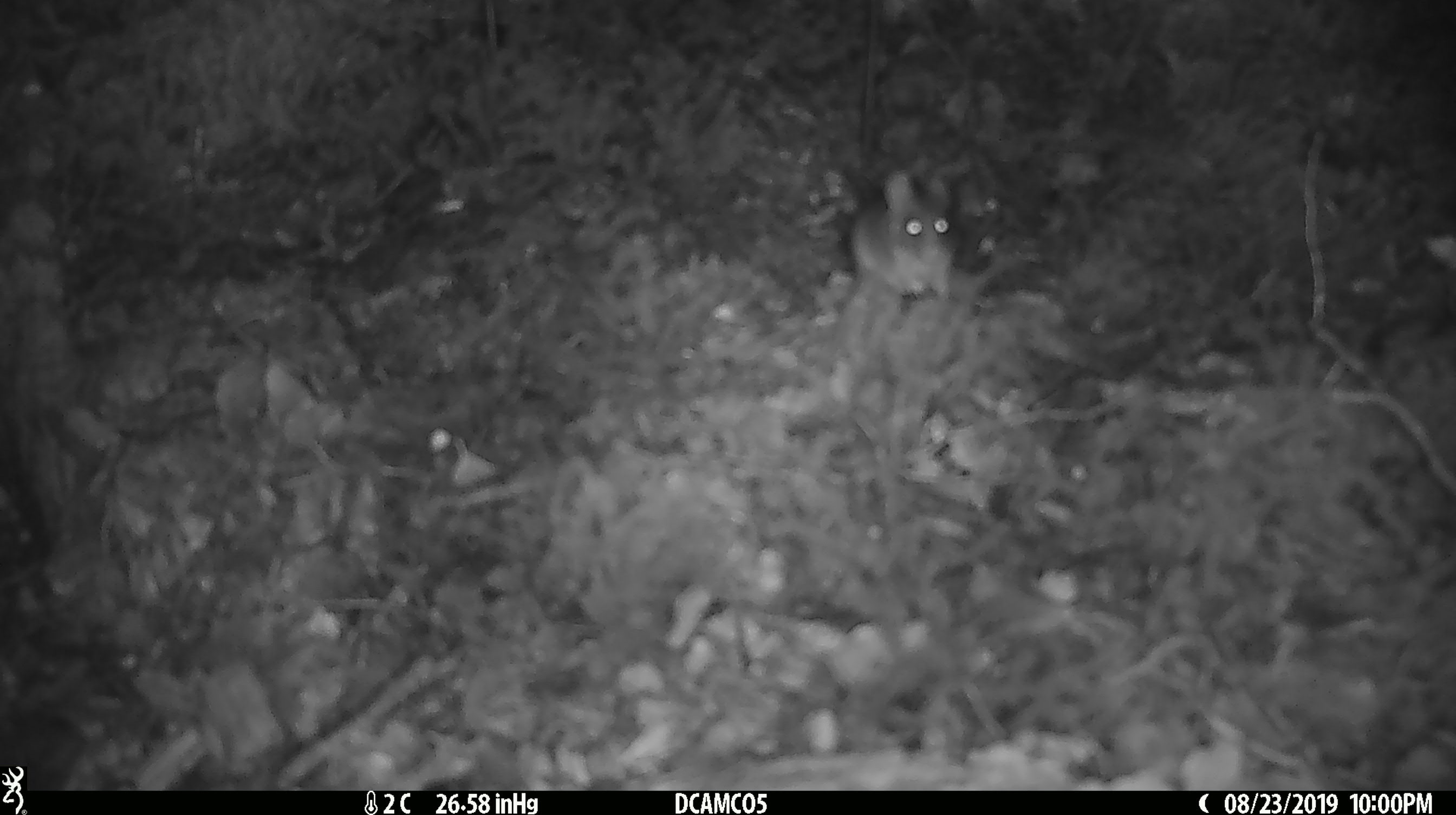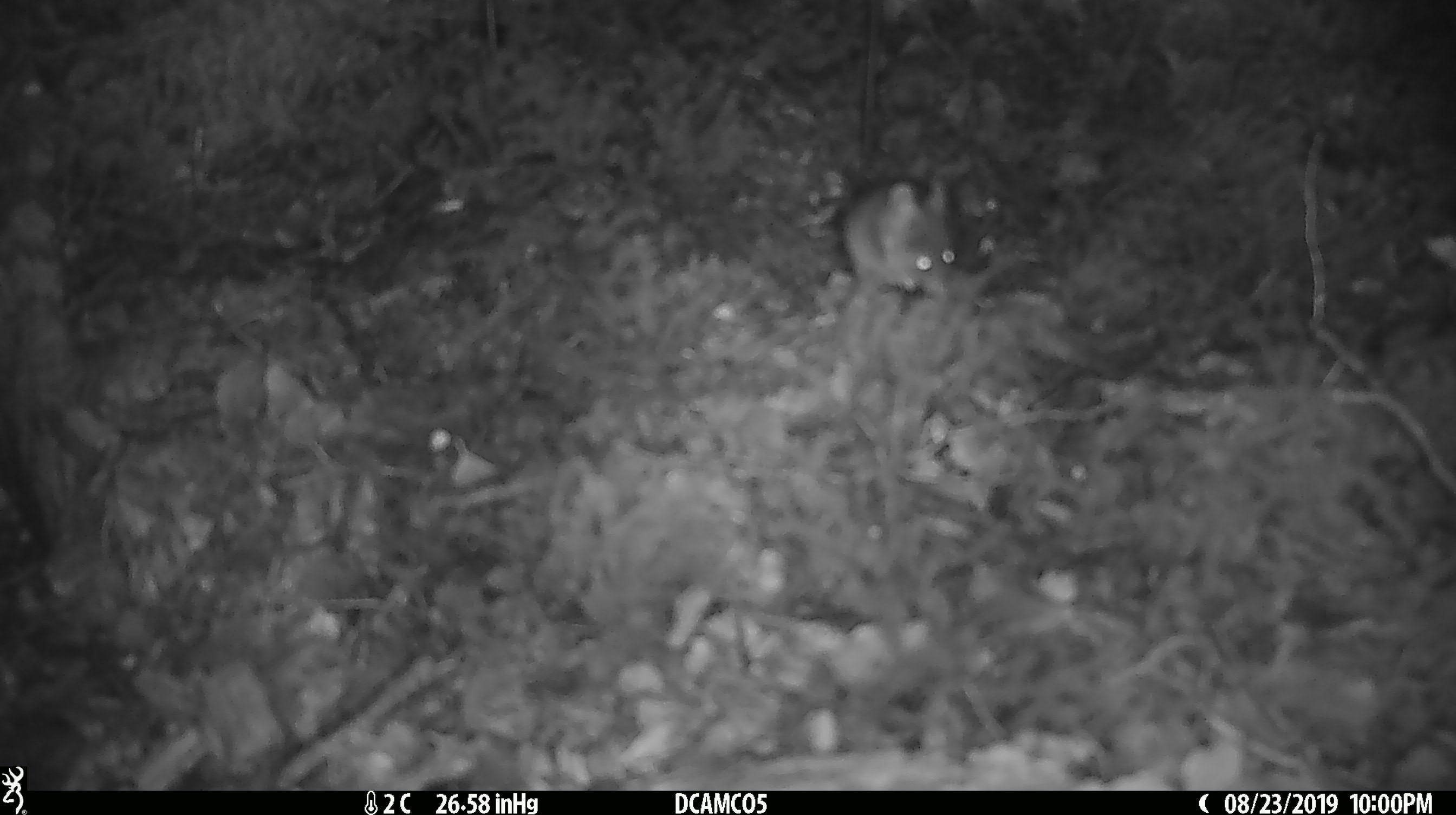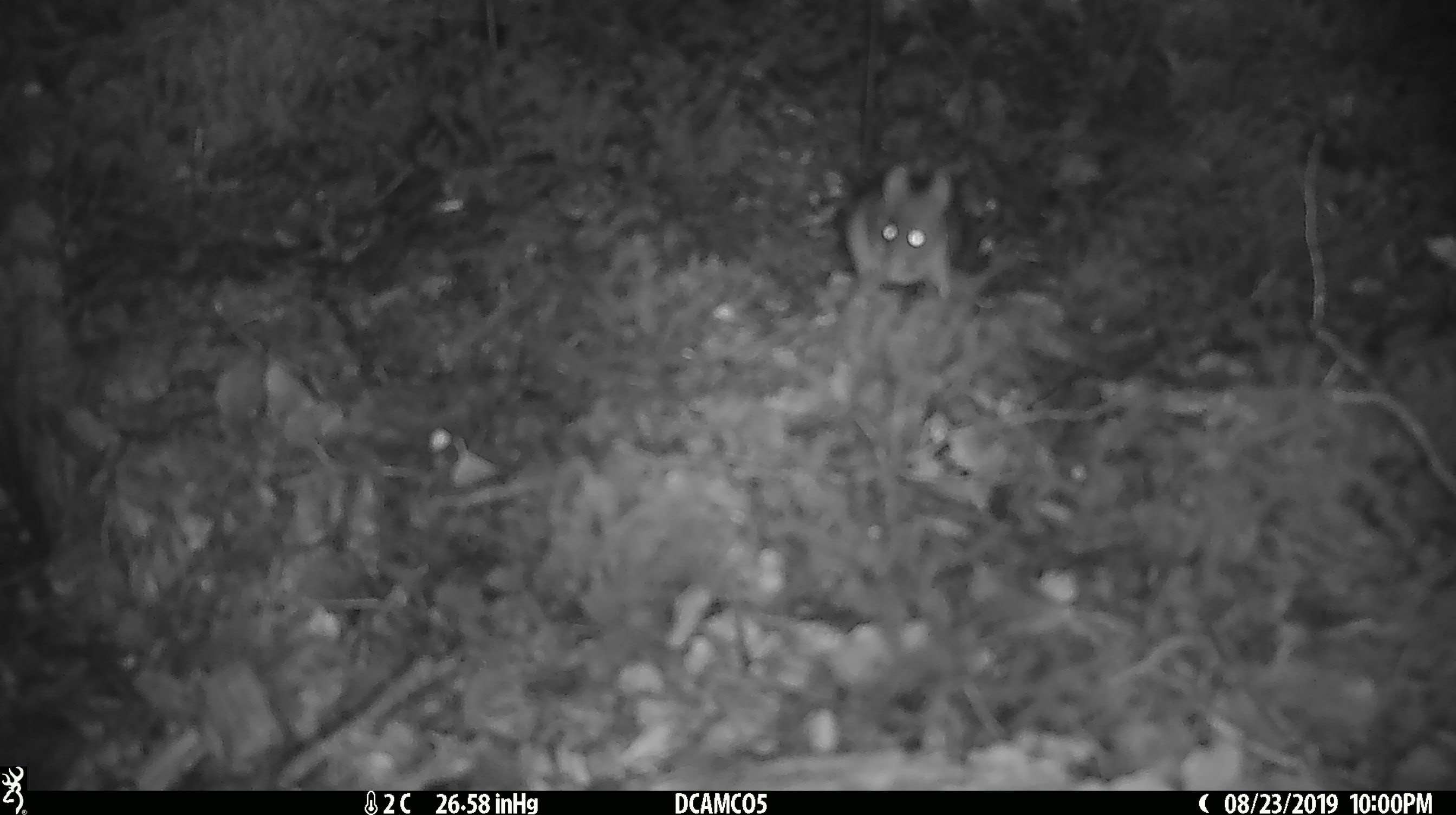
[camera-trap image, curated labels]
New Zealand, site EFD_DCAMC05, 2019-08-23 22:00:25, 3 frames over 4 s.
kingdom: Animalia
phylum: Chordata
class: Mammalia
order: Rodentia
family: Muridae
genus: Mus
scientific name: Mus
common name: mouse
Mouse (Mus).